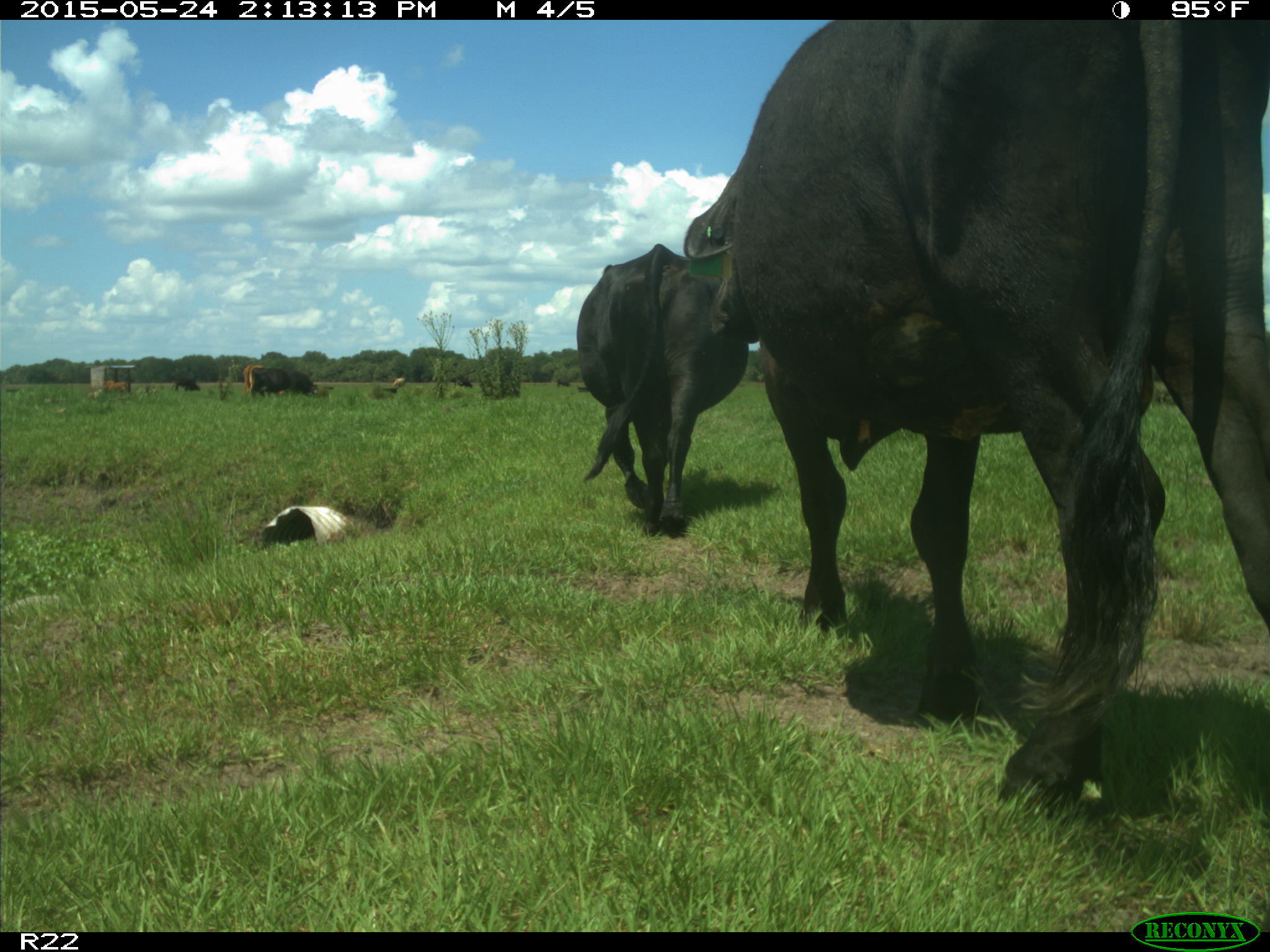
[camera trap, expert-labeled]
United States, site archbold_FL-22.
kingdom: Animalia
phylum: Chordata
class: Mammalia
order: Artiodactyla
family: Bovidae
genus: Bos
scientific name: Bos taurus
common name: domestic cow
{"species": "Bos taurus (domestic cow)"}